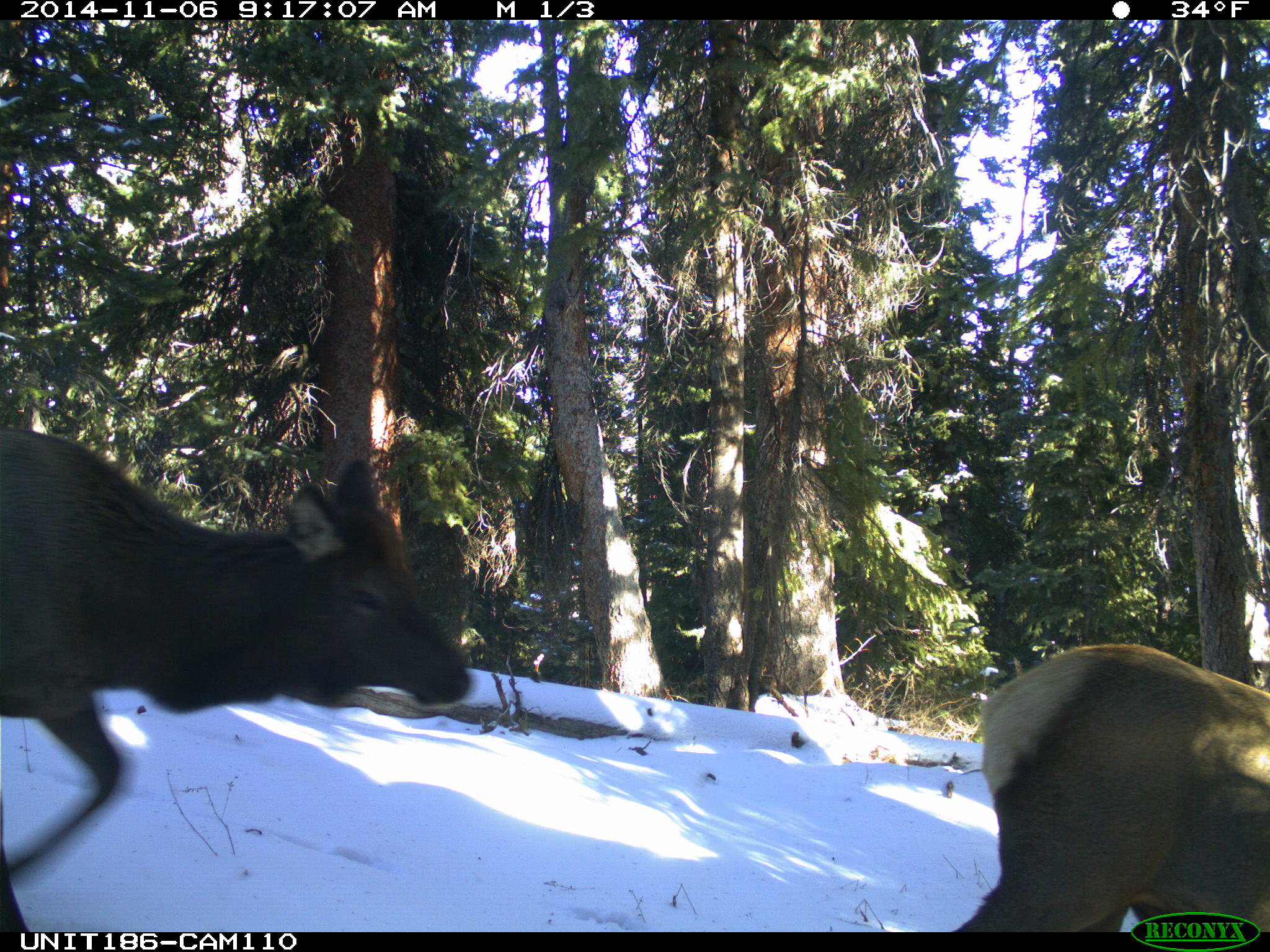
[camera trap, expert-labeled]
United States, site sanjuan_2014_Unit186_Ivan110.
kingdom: Animalia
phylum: Chordata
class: Mammalia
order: Artiodactyla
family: Cervidae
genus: Cervus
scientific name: Cervus elaphus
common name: red deer